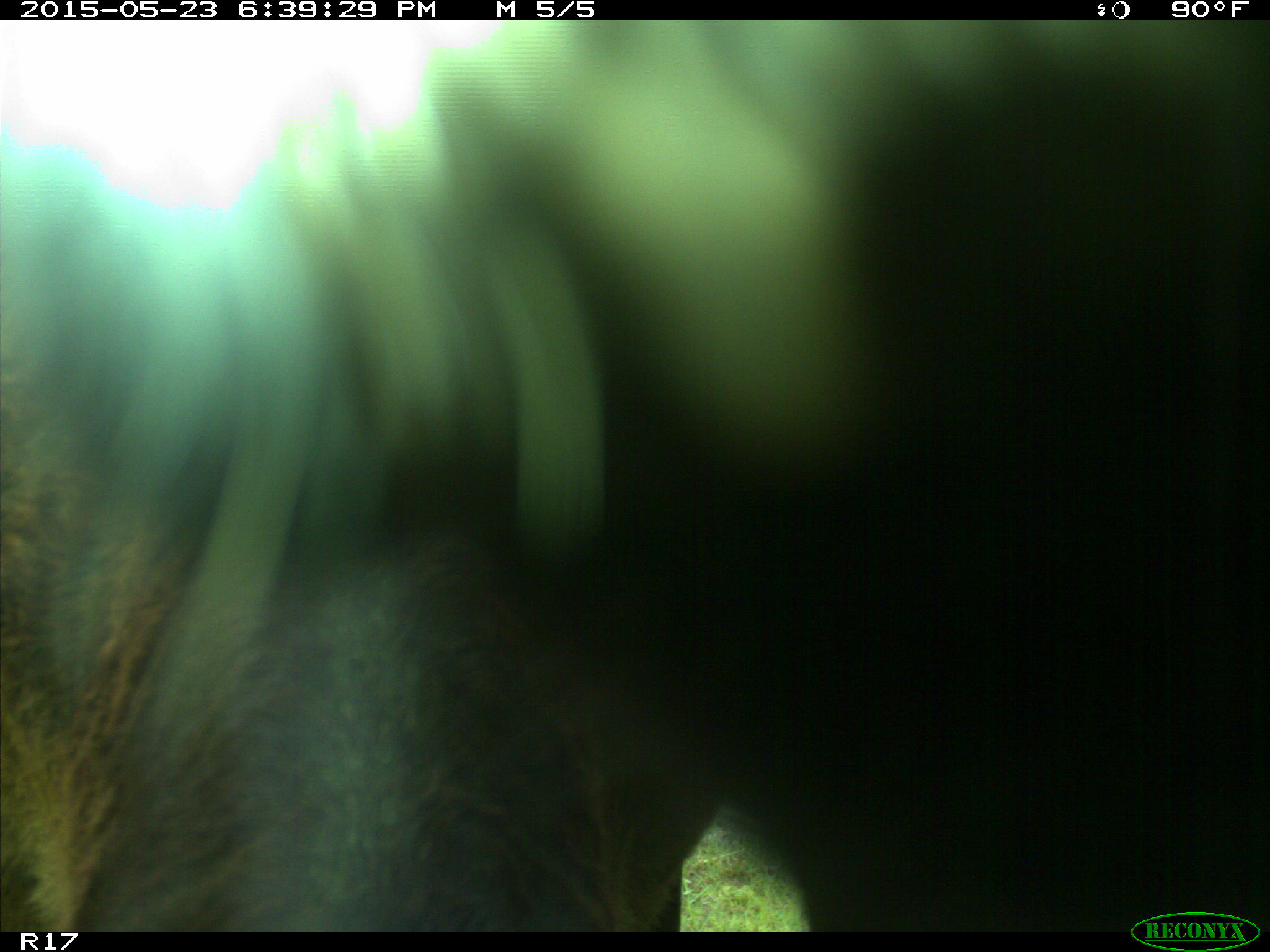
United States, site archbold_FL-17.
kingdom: Animalia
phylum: Chordata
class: Mammalia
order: Artiodactyla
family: Bovidae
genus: Bos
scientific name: Bos taurus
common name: domestic cow